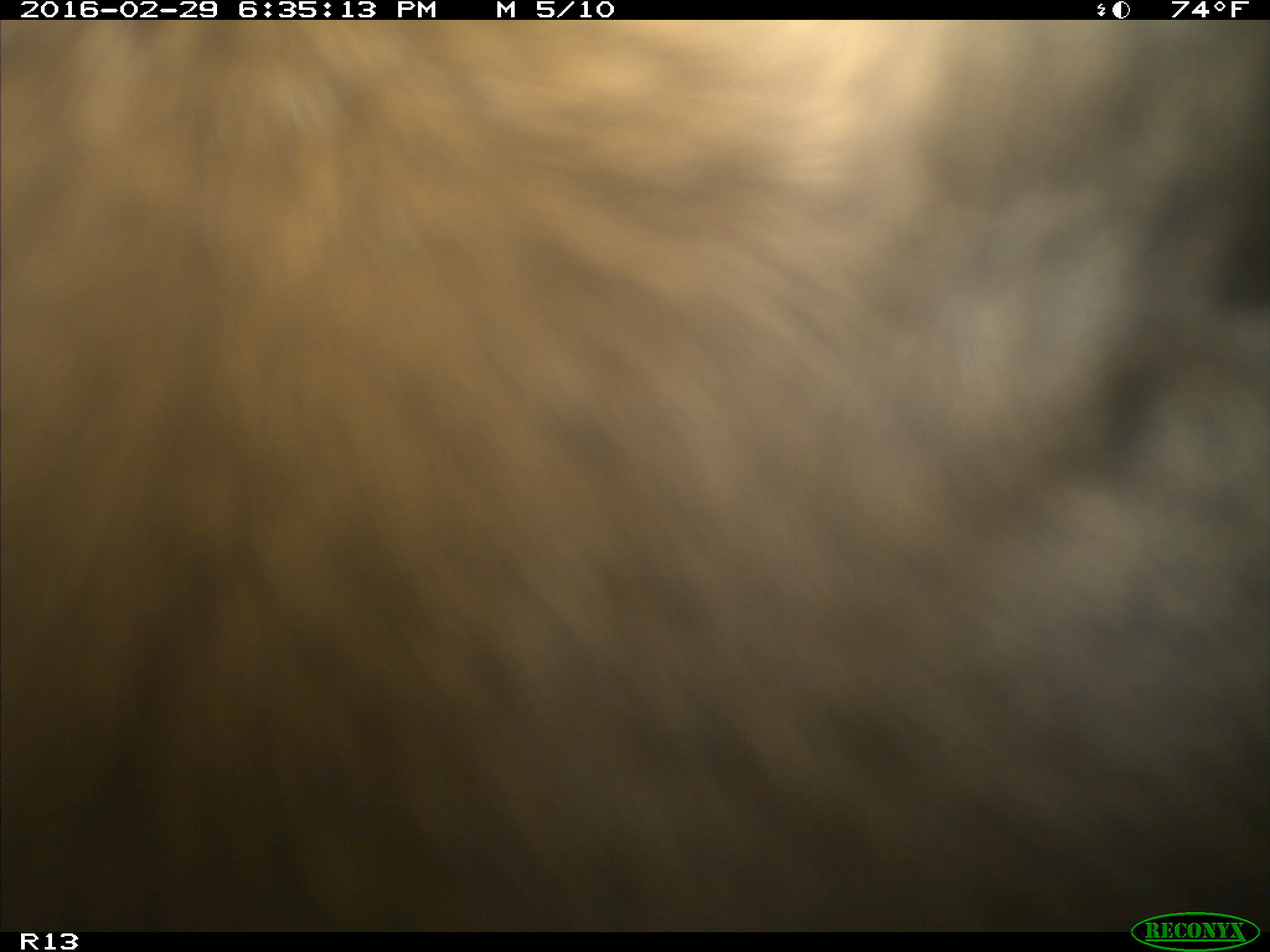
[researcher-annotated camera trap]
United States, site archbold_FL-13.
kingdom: Animalia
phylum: Chordata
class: Mammalia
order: Artiodactyla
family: Bovidae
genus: Bos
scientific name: Bos taurus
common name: domestic cow